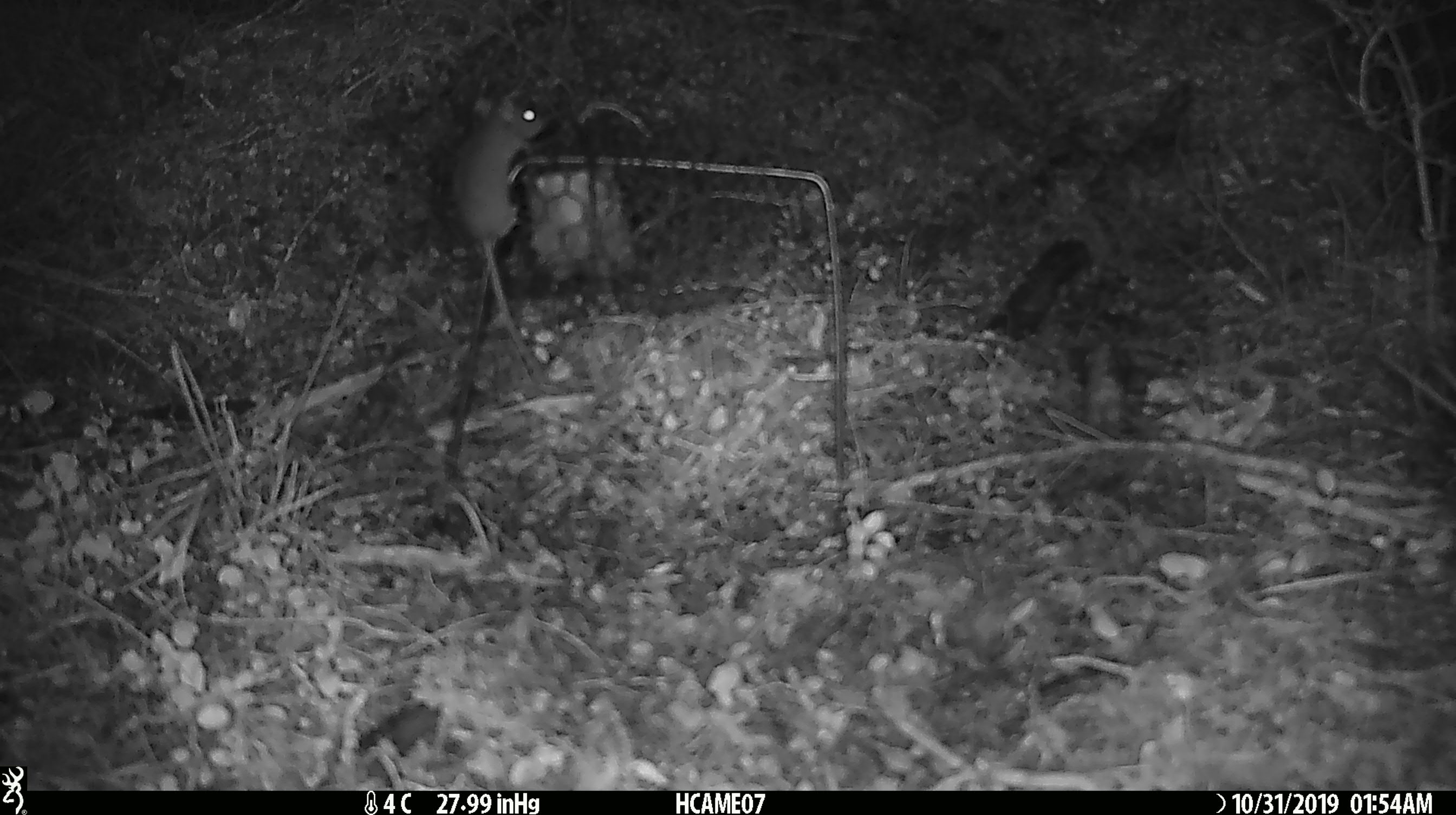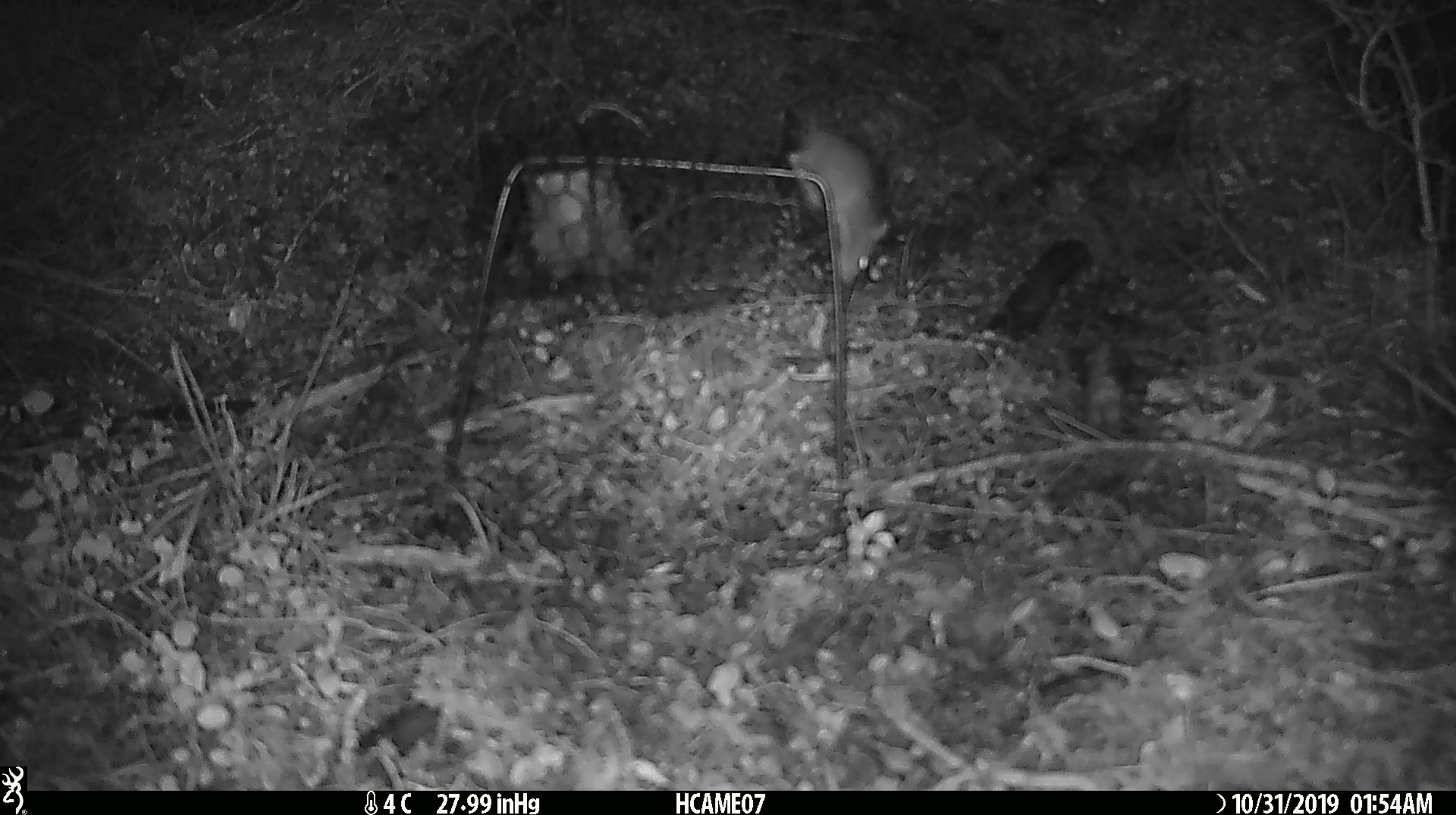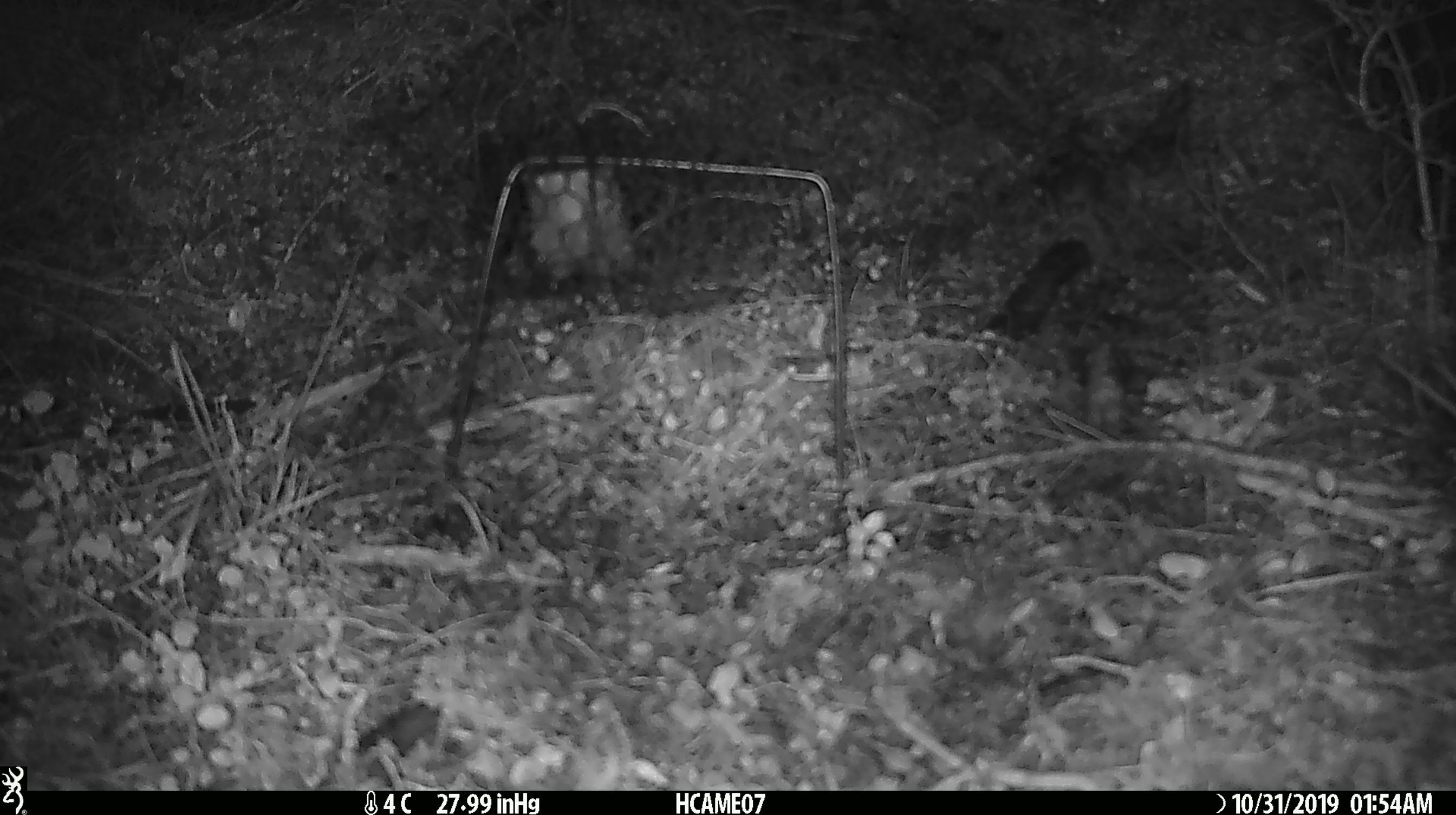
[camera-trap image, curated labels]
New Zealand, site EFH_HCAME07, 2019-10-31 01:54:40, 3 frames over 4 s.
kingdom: Animalia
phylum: Chordata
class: Mammalia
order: Rodentia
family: Muridae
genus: Mus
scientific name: Mus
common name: mouse